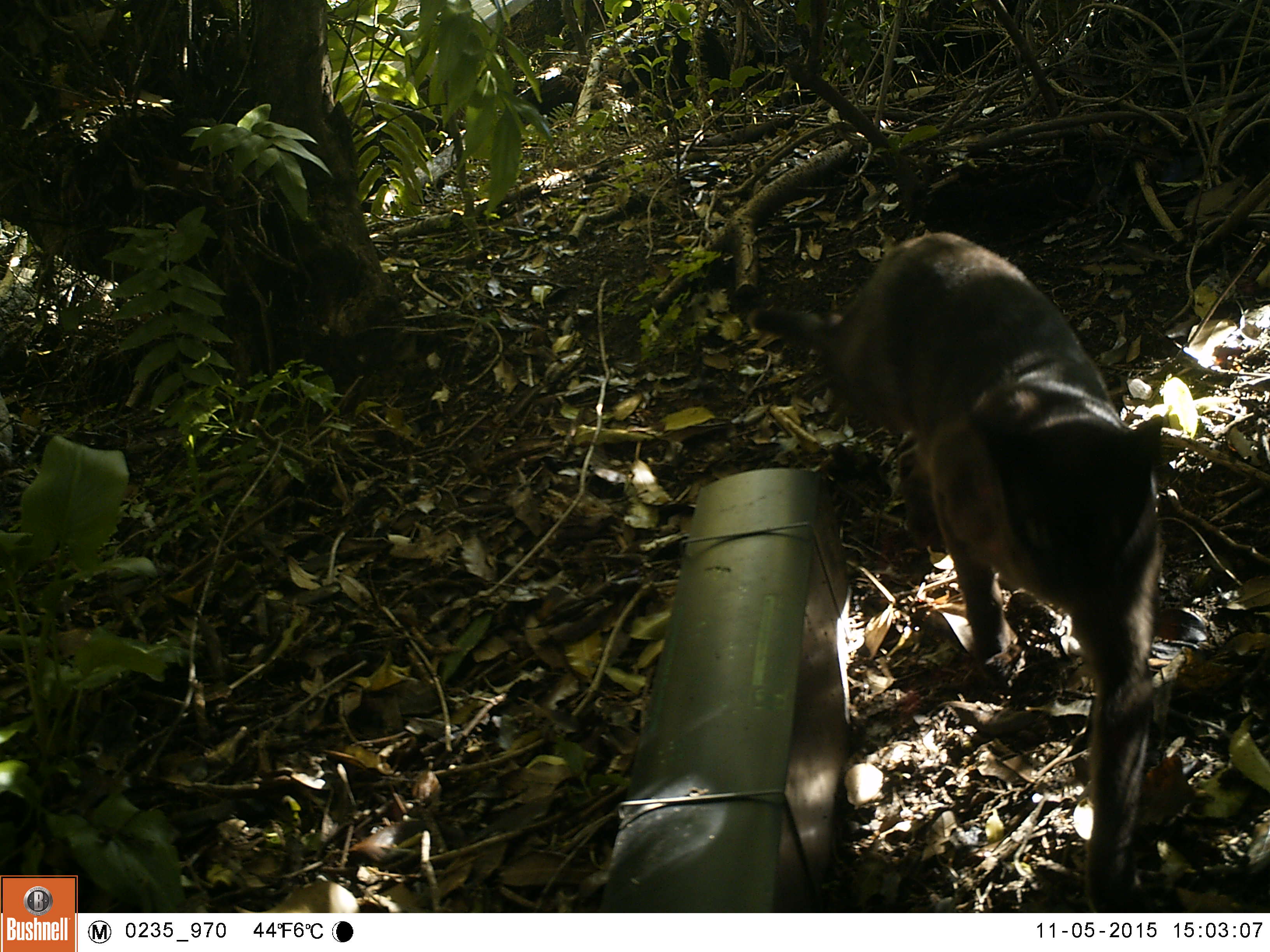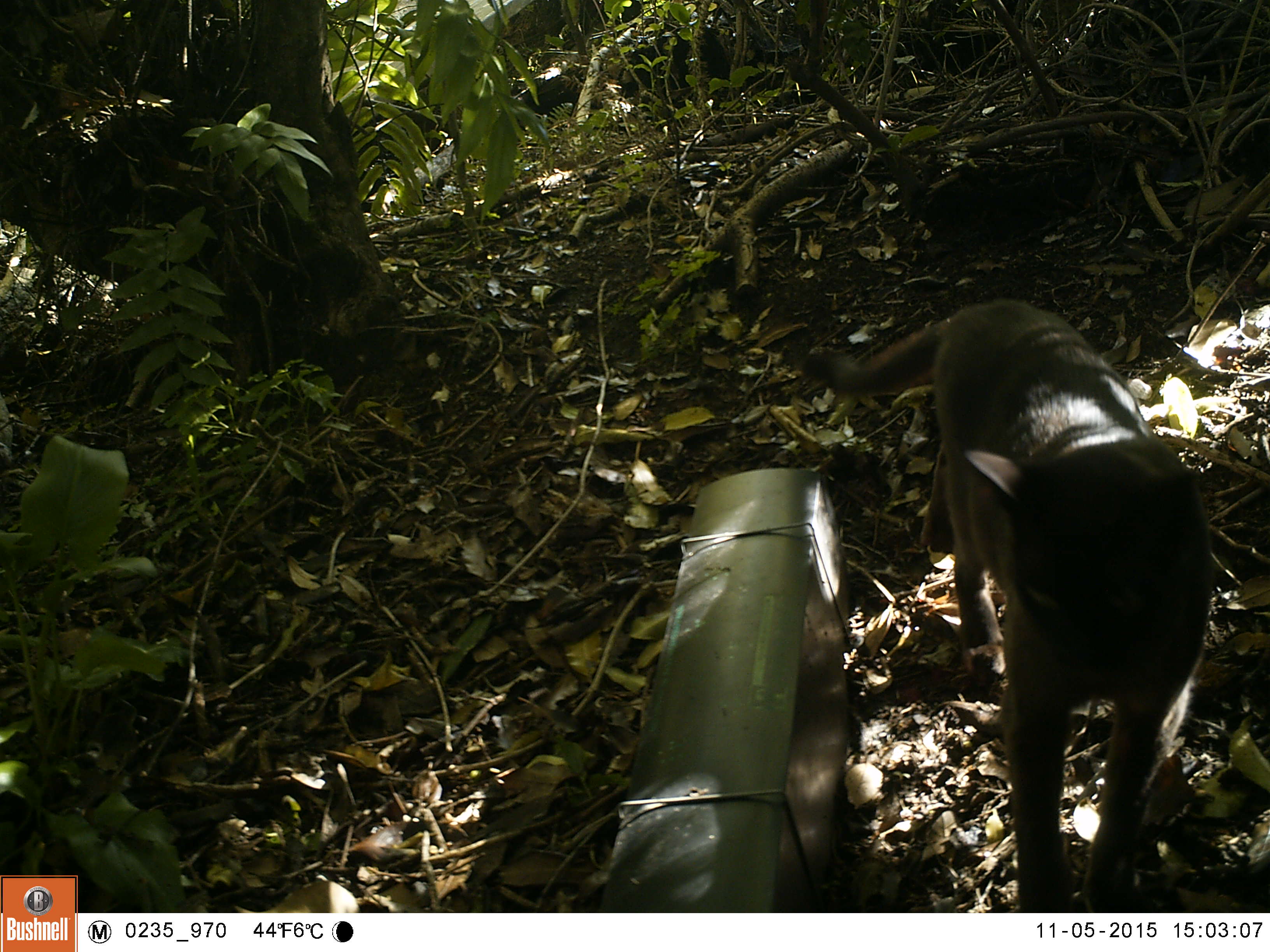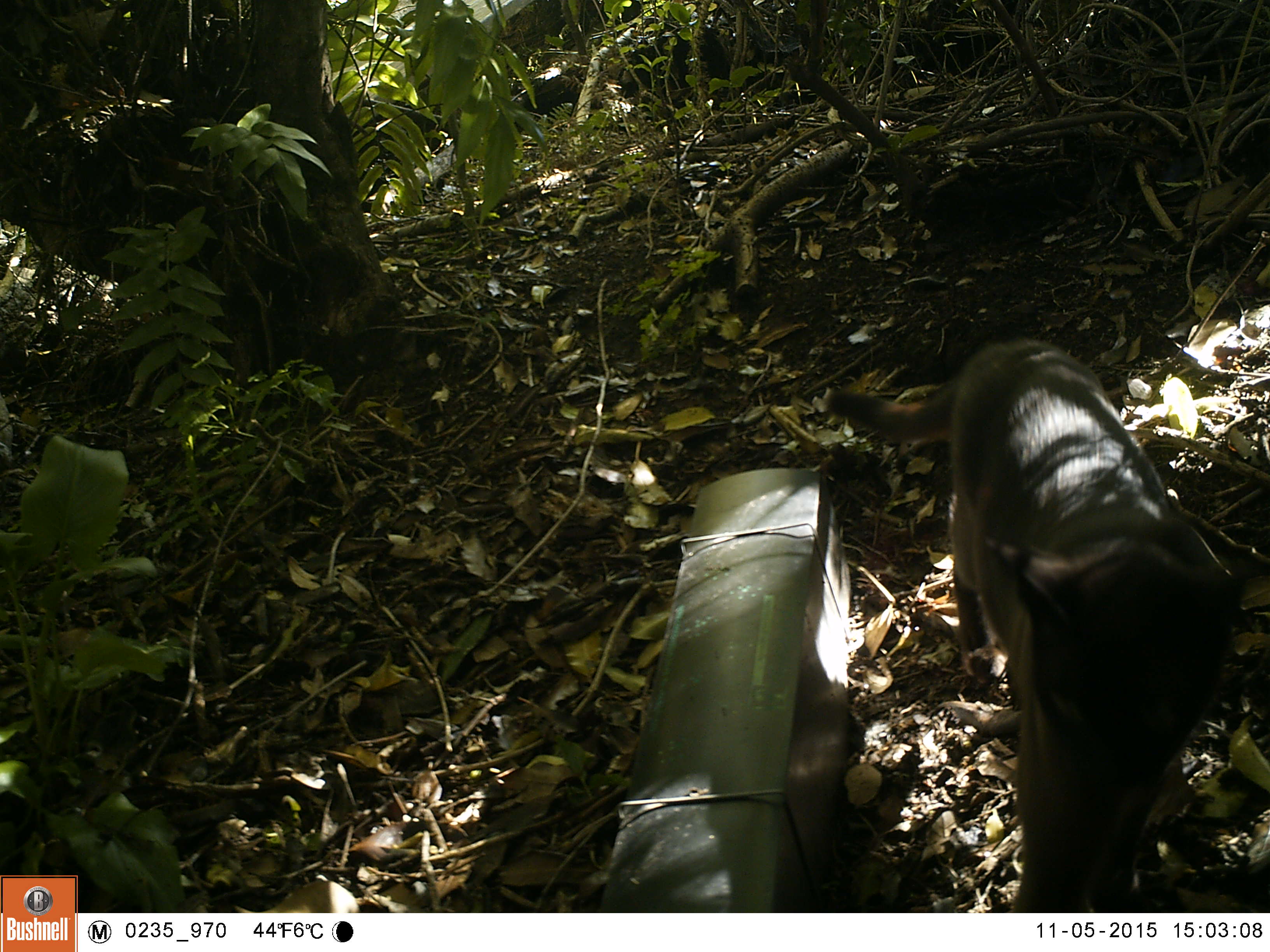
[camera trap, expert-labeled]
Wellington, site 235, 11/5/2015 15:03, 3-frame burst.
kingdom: Animalia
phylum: Chordata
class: Mammalia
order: Carnivora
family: Felidae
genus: Felis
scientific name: Felis catus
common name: cat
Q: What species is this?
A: Cat (Felis catus).